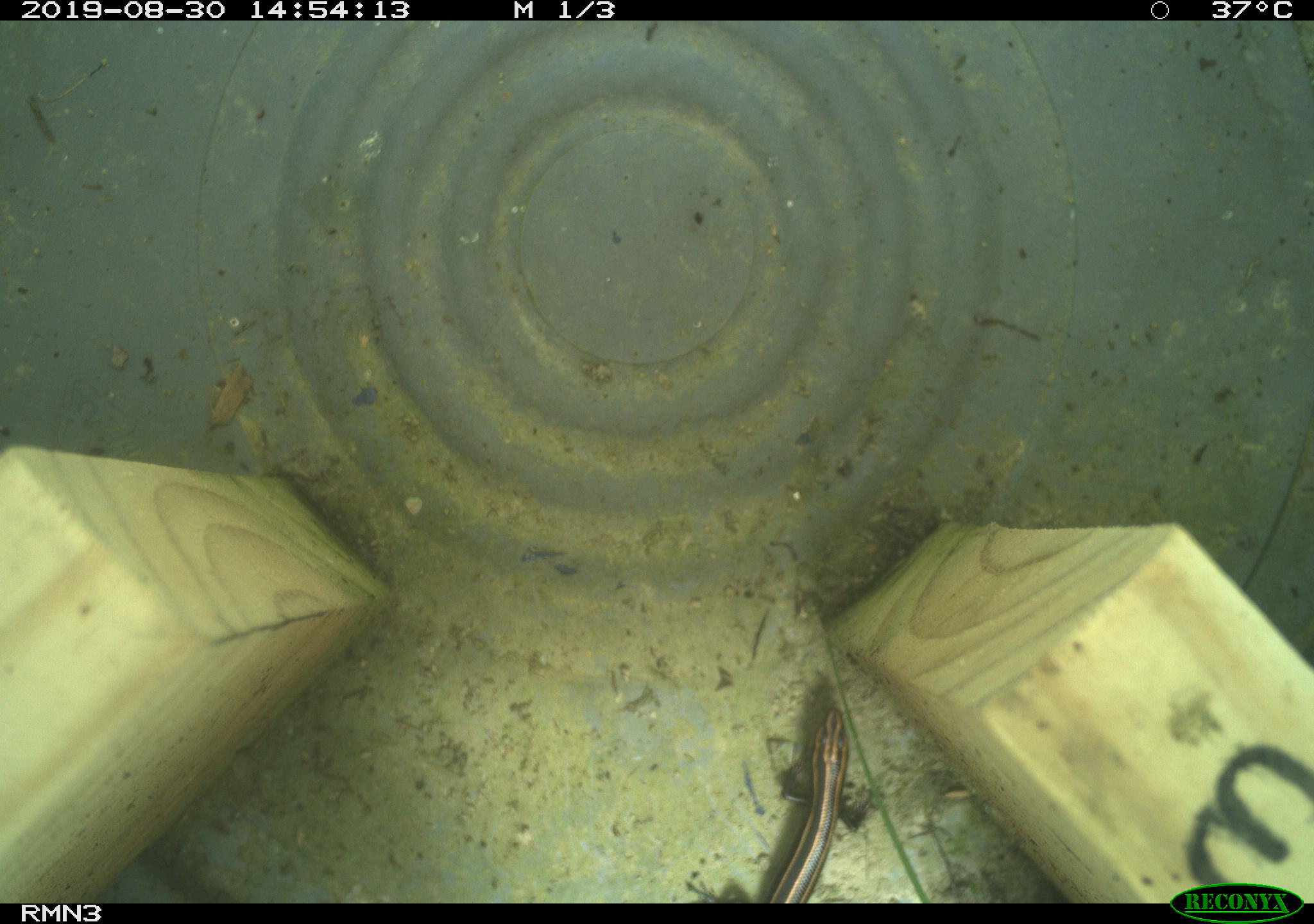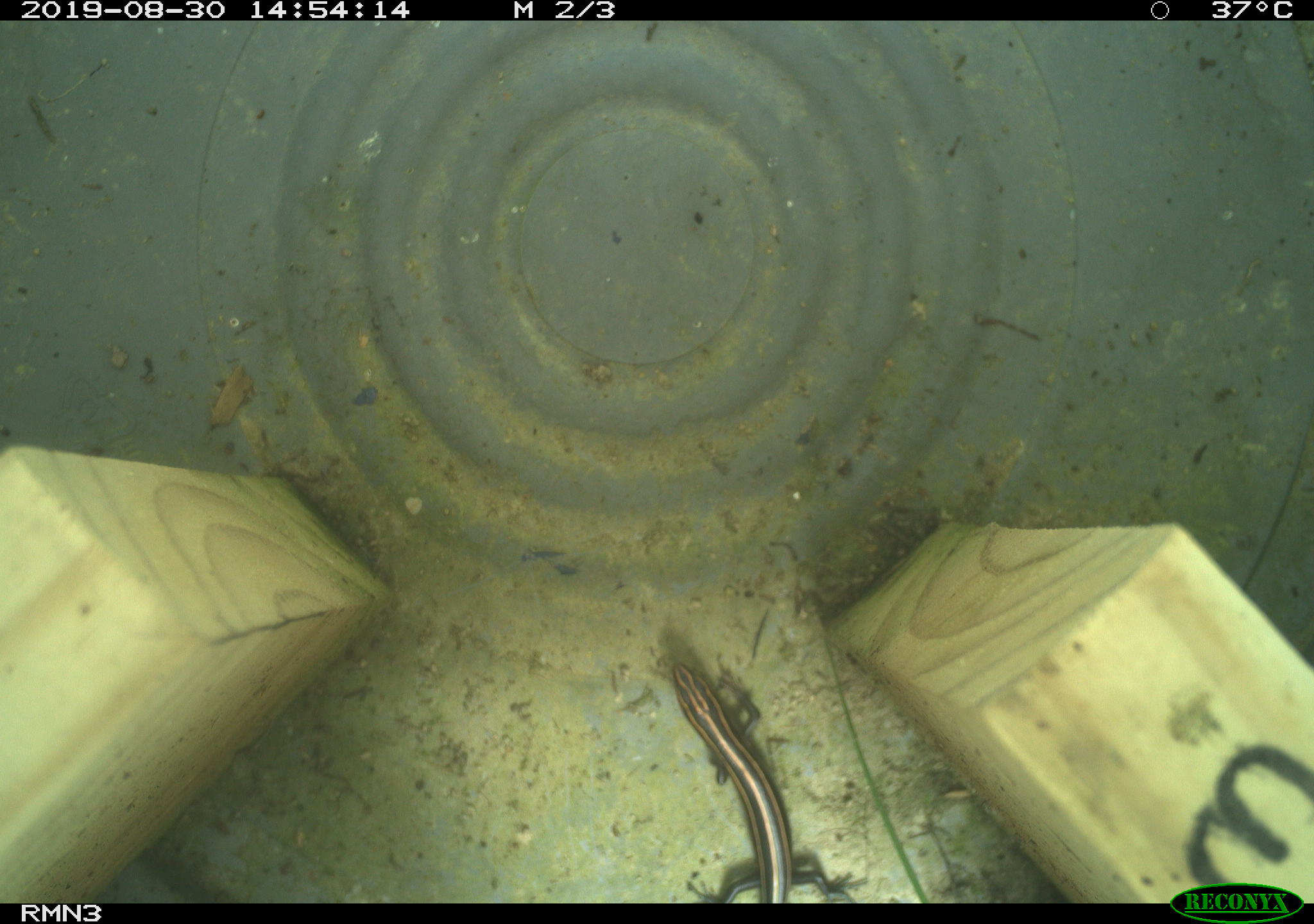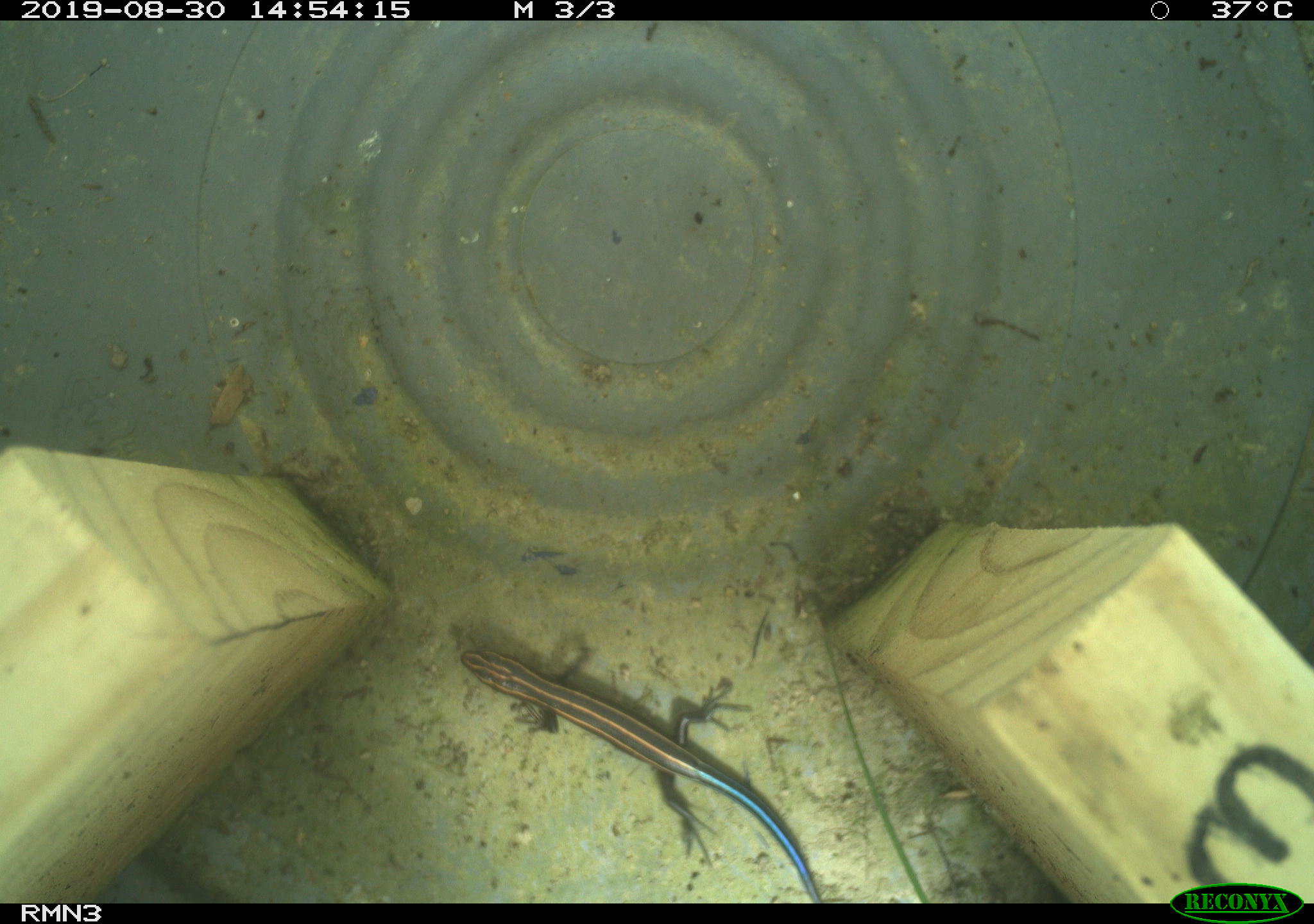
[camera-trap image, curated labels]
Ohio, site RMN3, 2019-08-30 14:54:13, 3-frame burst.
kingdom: Animalia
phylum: Chordata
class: Reptilia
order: Squamata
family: Scincidae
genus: Plestiodon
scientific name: Plestiodon fasciatus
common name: common five-lined skink